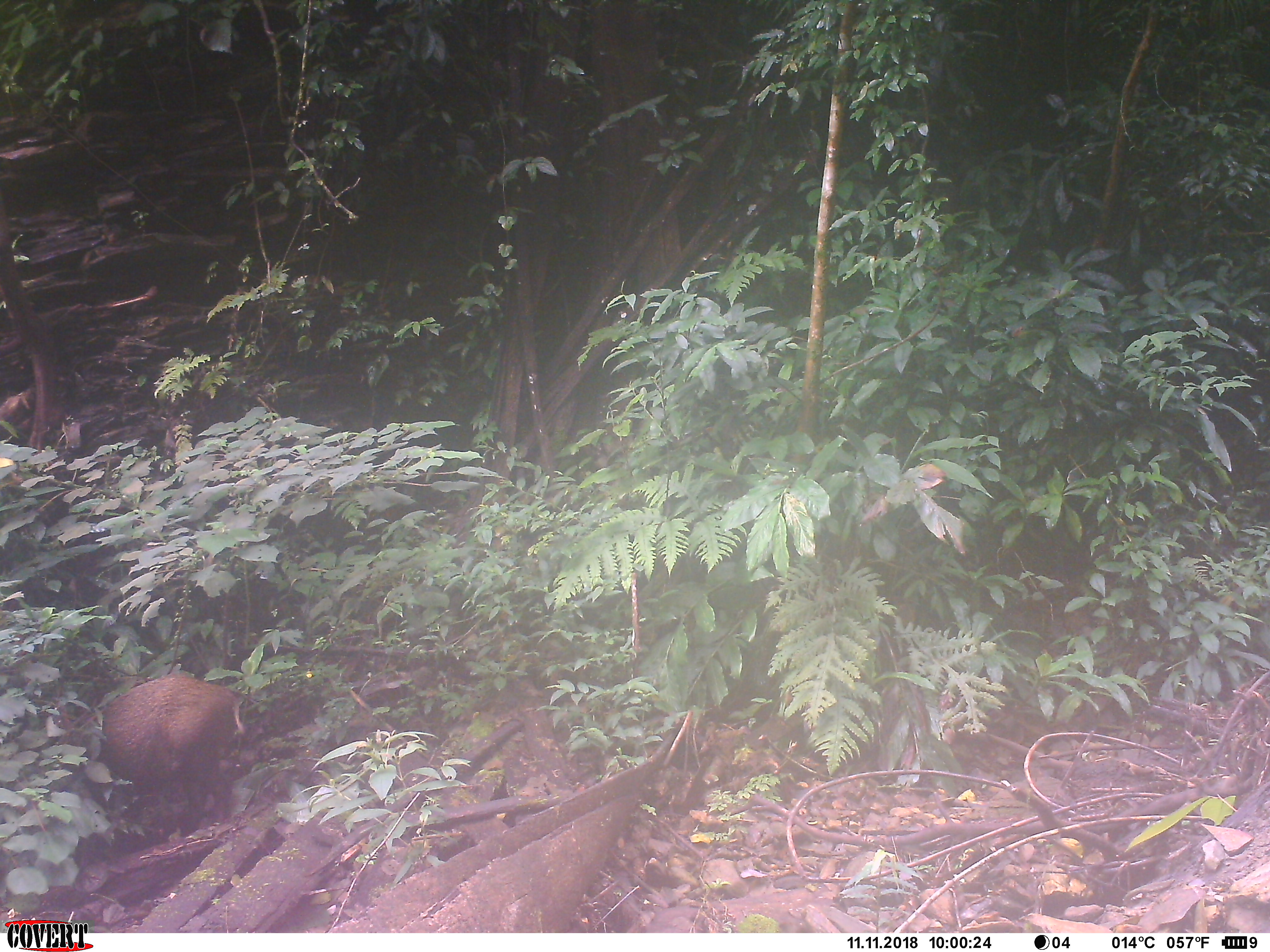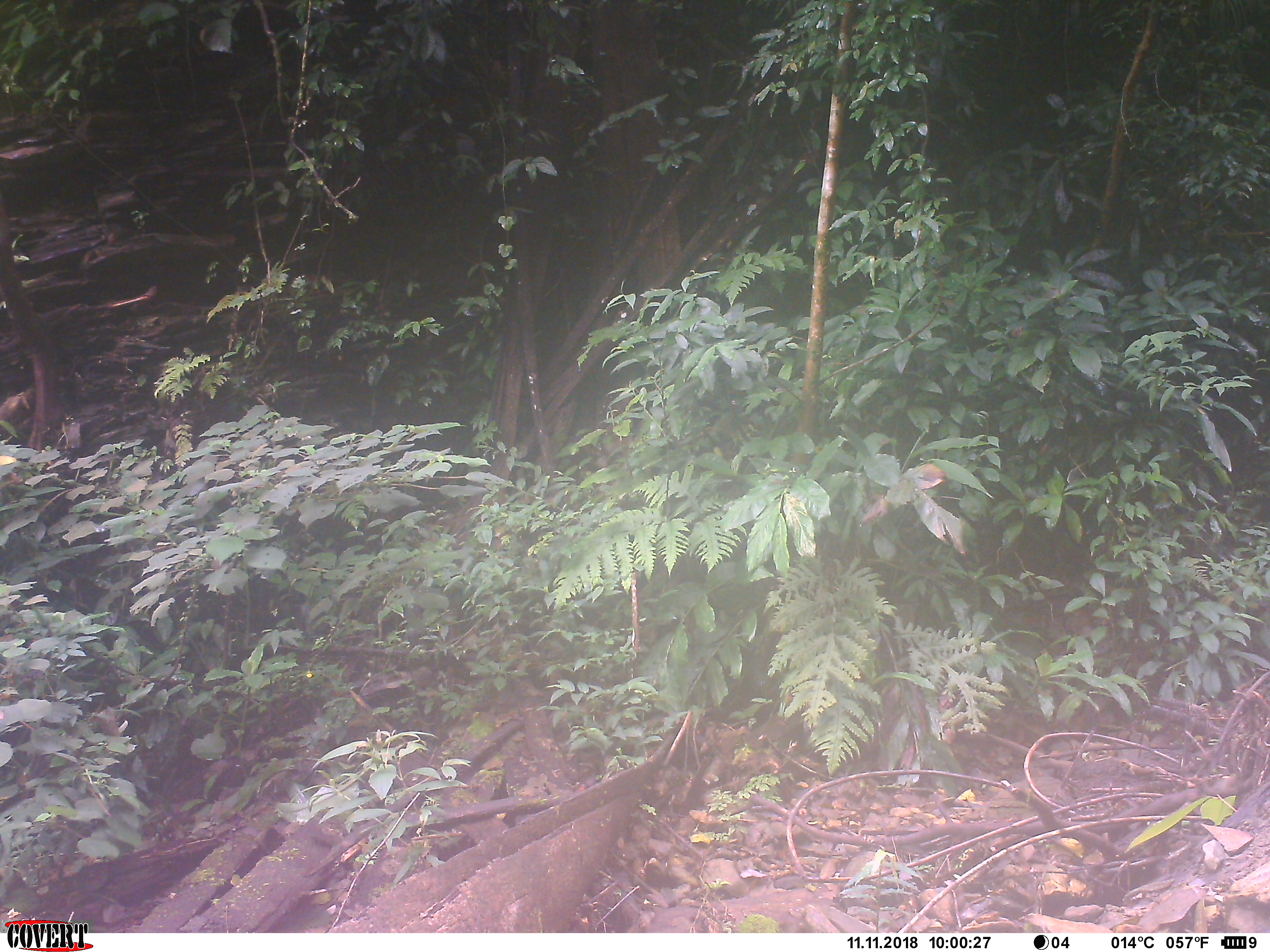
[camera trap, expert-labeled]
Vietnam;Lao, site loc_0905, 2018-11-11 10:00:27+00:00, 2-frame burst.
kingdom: Animalia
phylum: Chordata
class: Mammalia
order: Artiodactyla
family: Suidae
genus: Sus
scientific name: Sus scrofa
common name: eurasian wild pig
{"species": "eurasian wild pig (Sus scrofa)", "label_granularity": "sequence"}